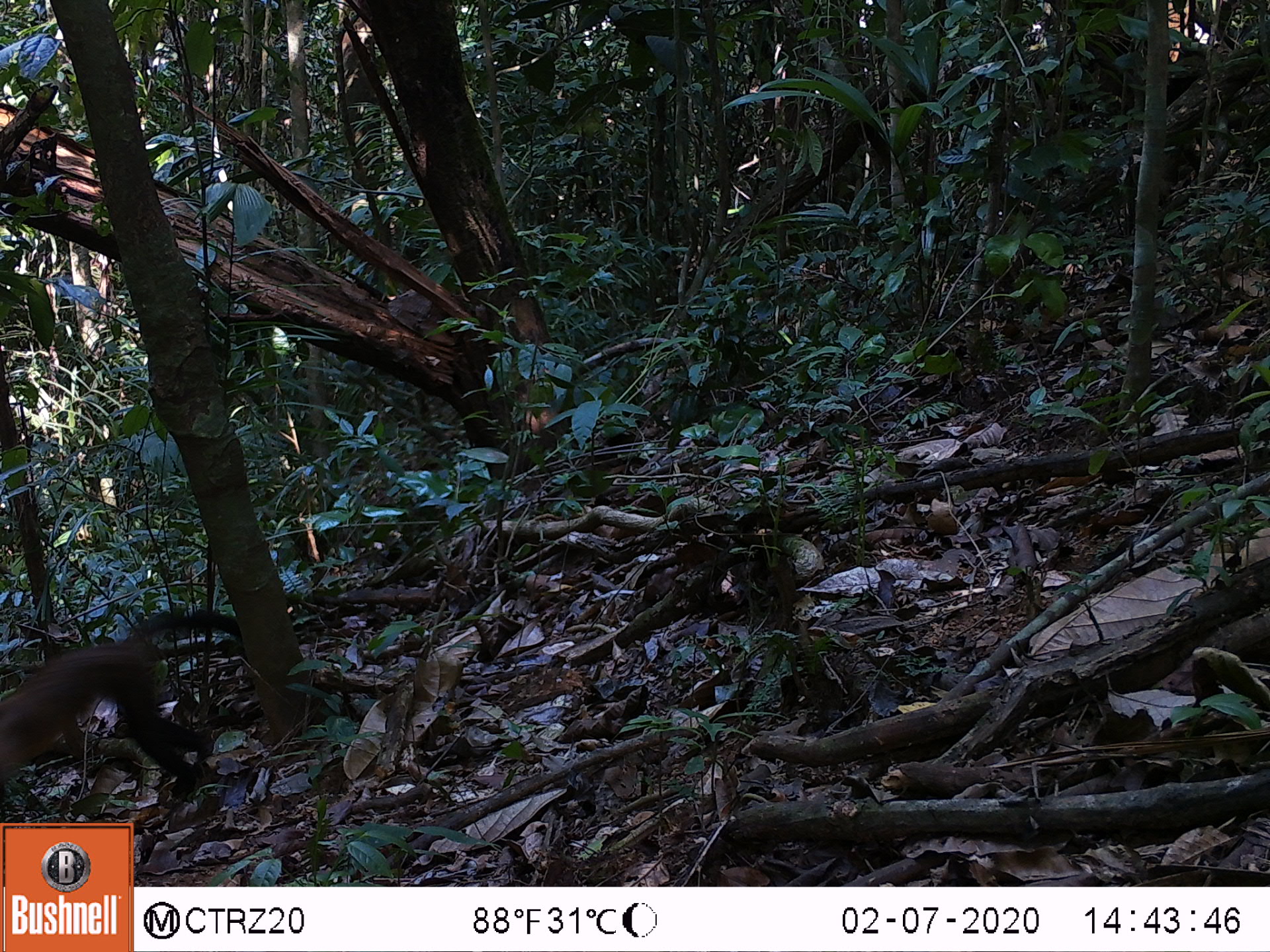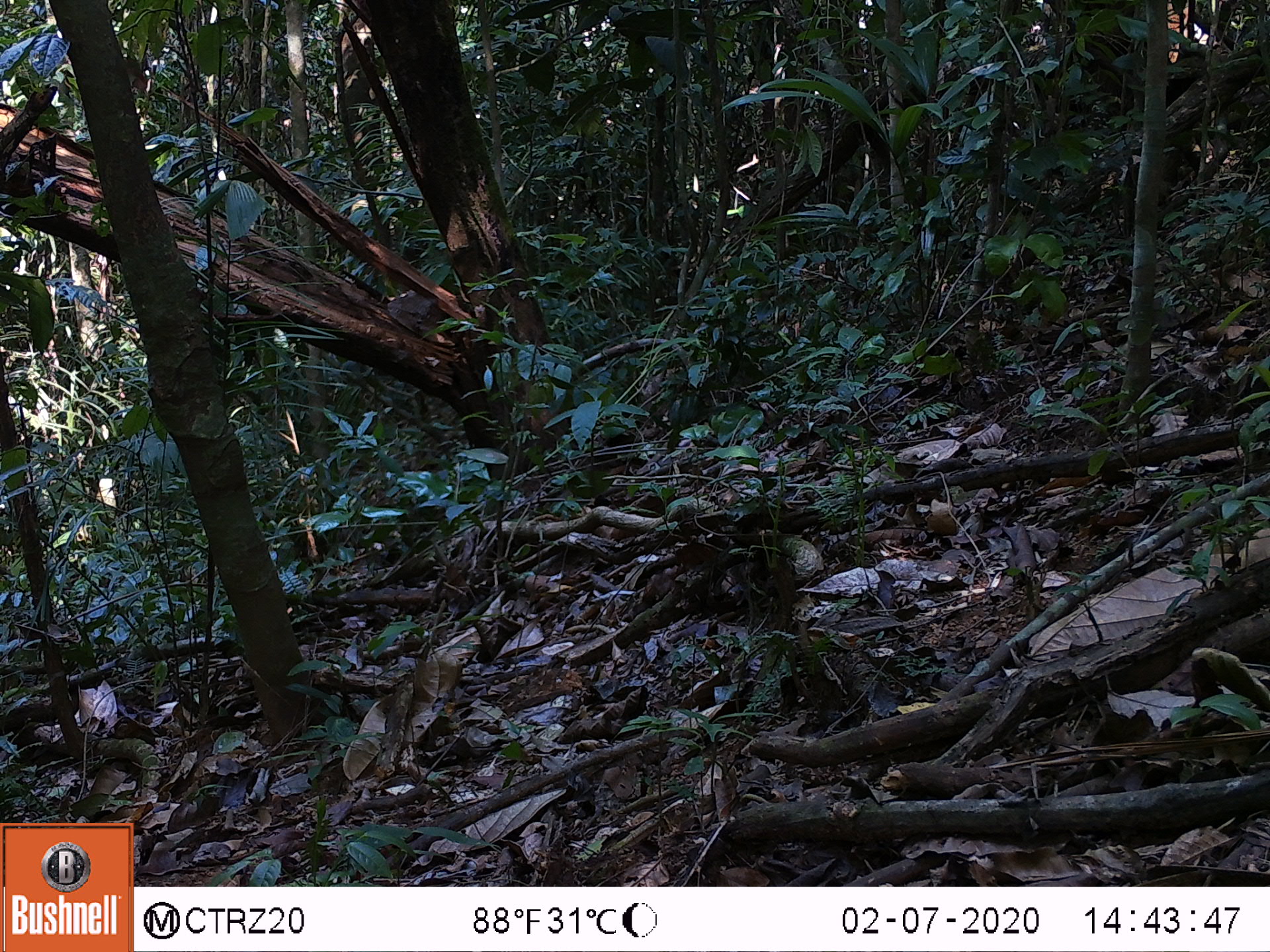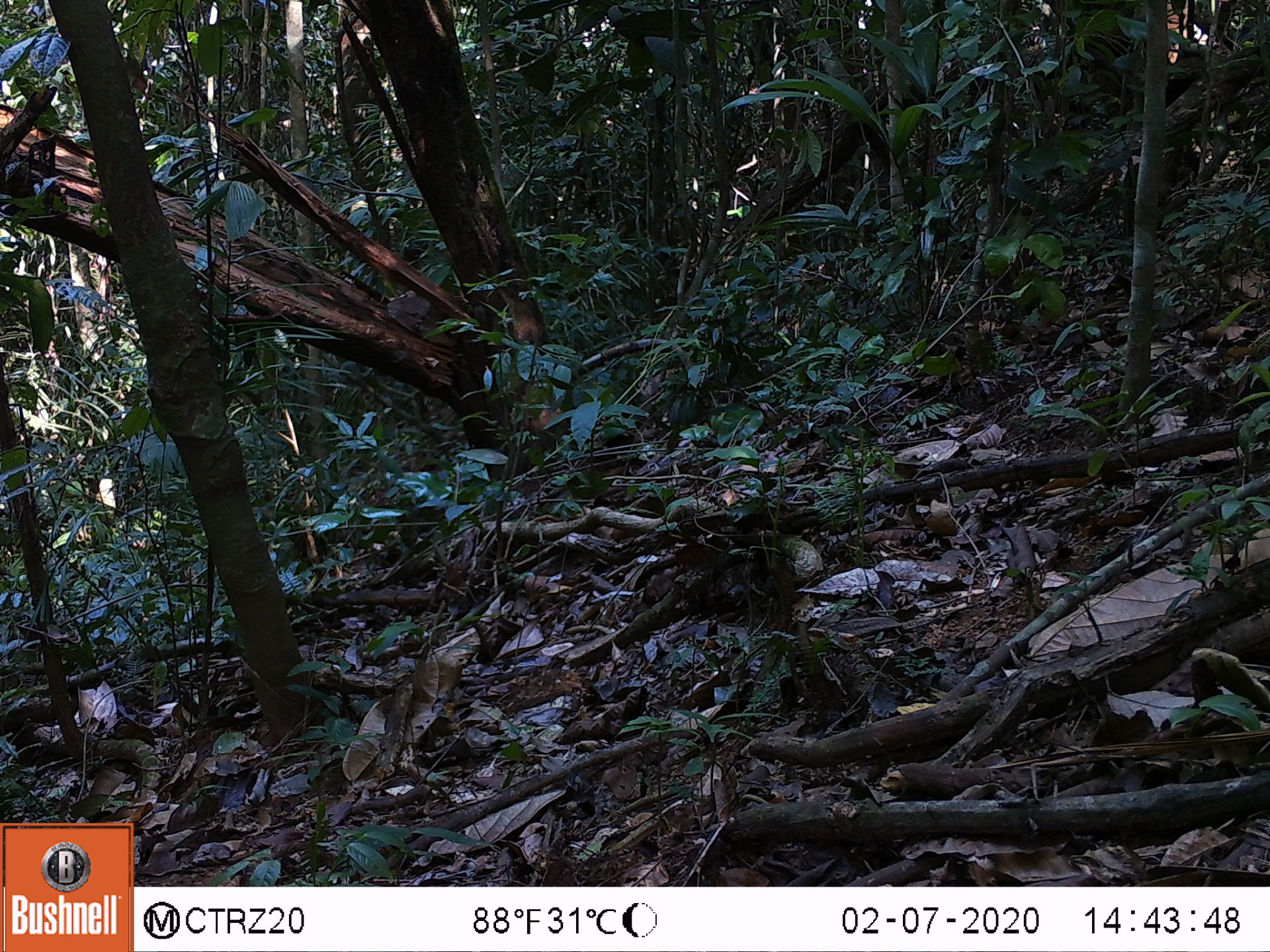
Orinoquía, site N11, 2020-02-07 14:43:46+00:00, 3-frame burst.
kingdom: Animalia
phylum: Chordata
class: Mammalia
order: Primates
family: Cebidae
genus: Sapajus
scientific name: Sapajus apella margaritae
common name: margarita island capuchin